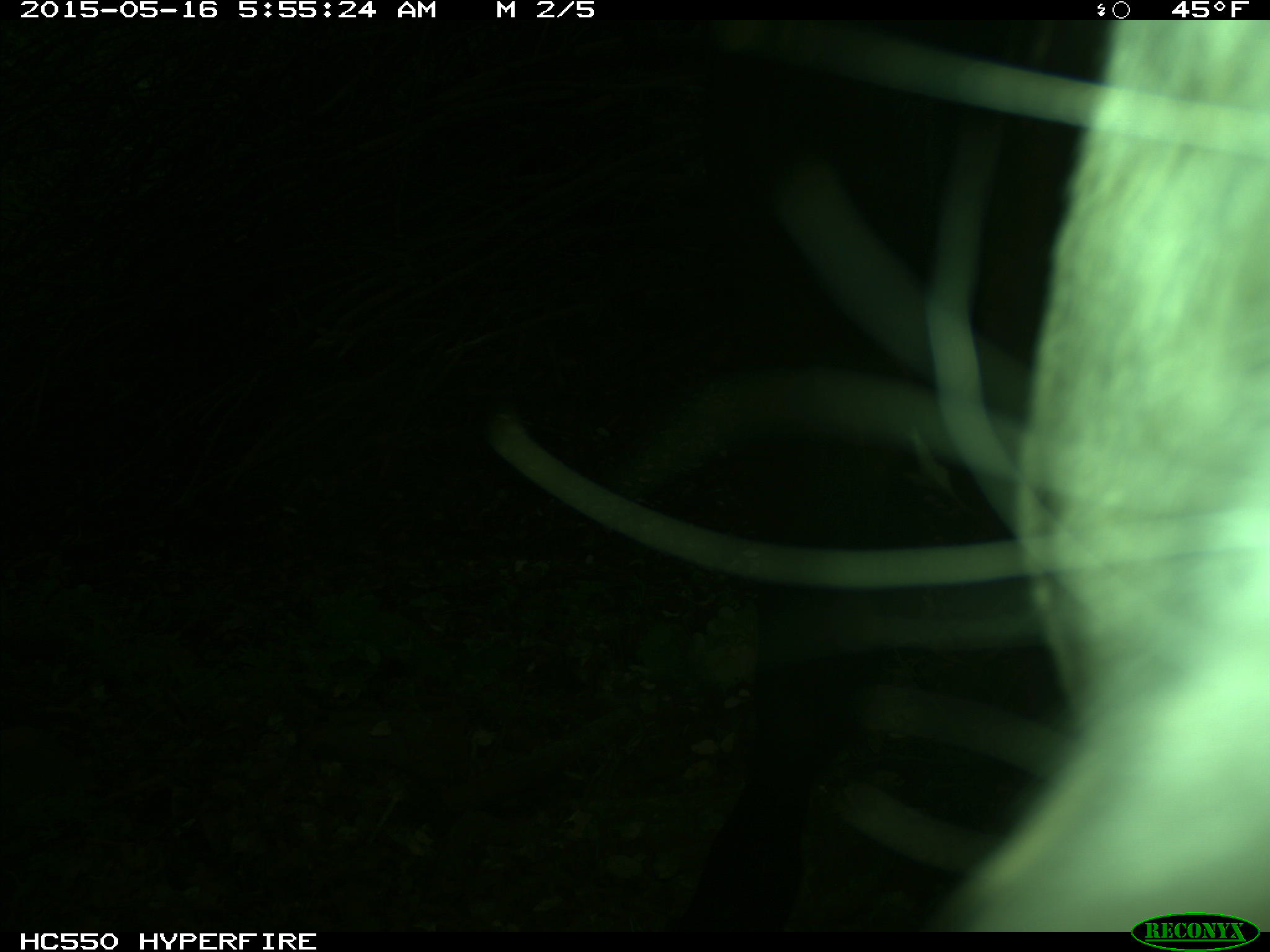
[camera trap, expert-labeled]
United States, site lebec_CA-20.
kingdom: Animalia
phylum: Chordata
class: Mammalia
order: Artiodactyla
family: Bovidae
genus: Bos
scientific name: Bos taurus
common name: domestic cow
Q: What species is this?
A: Bos taurus (domestic cow).